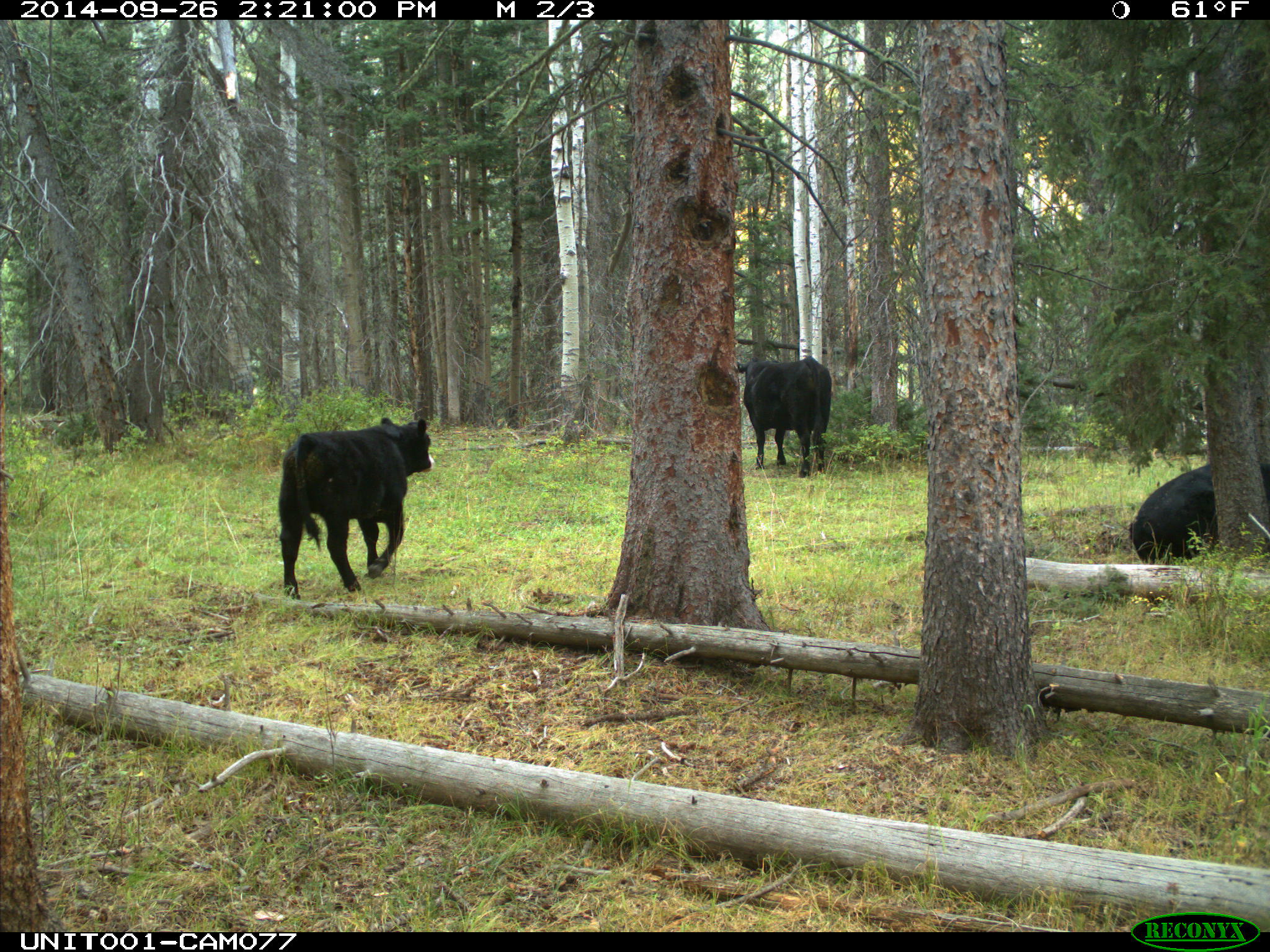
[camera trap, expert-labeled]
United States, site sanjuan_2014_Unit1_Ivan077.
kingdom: Animalia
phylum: Chordata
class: Mammalia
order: Artiodactyla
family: Bovidae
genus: Bos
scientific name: Bos taurus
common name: domestic cow